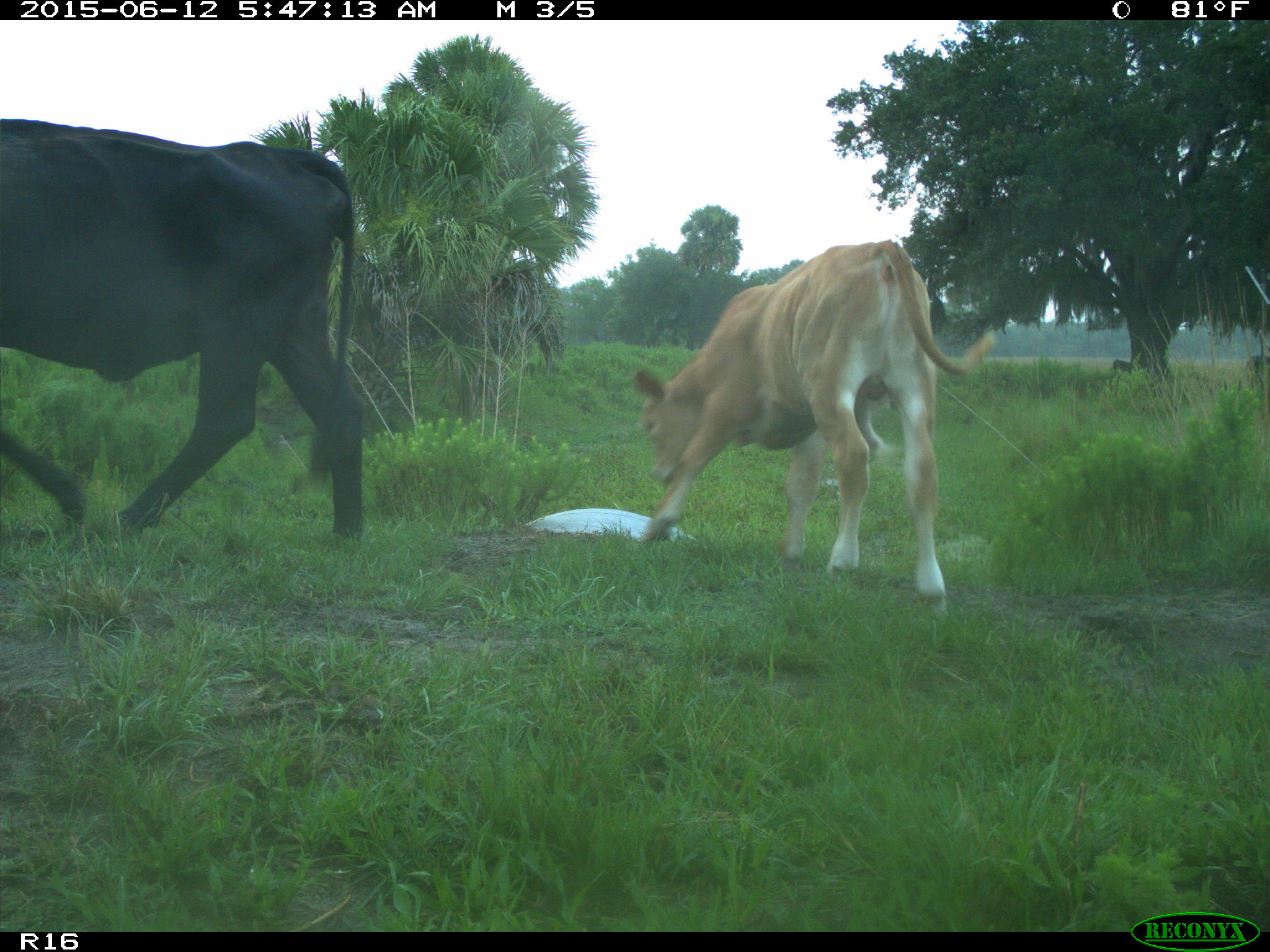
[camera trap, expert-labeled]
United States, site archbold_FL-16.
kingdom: Animalia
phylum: Chordata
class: Mammalia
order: Artiodactyla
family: Bovidae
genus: Bos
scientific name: Bos taurus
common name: domestic cow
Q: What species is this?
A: Bos taurus (domestic cow).